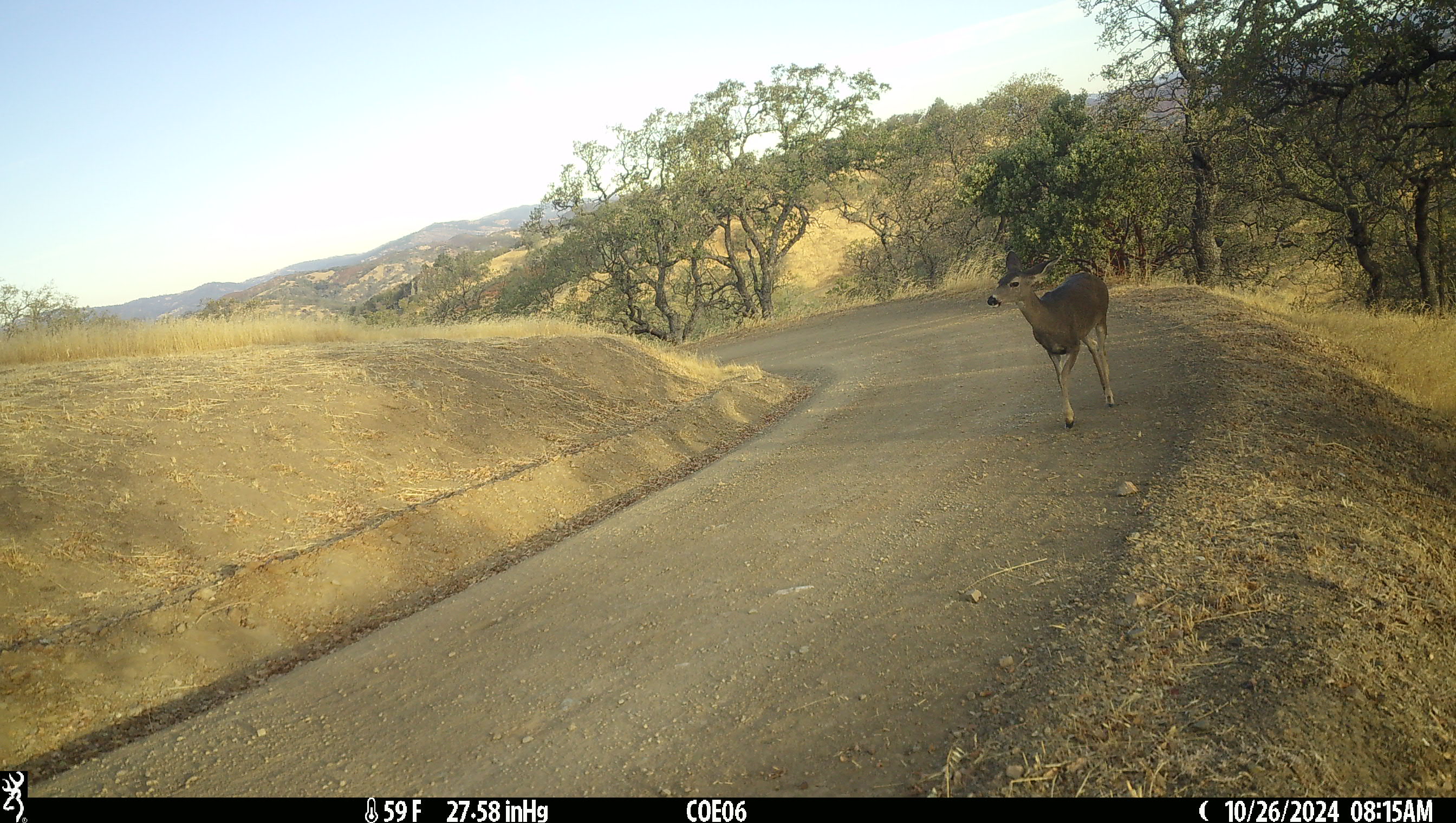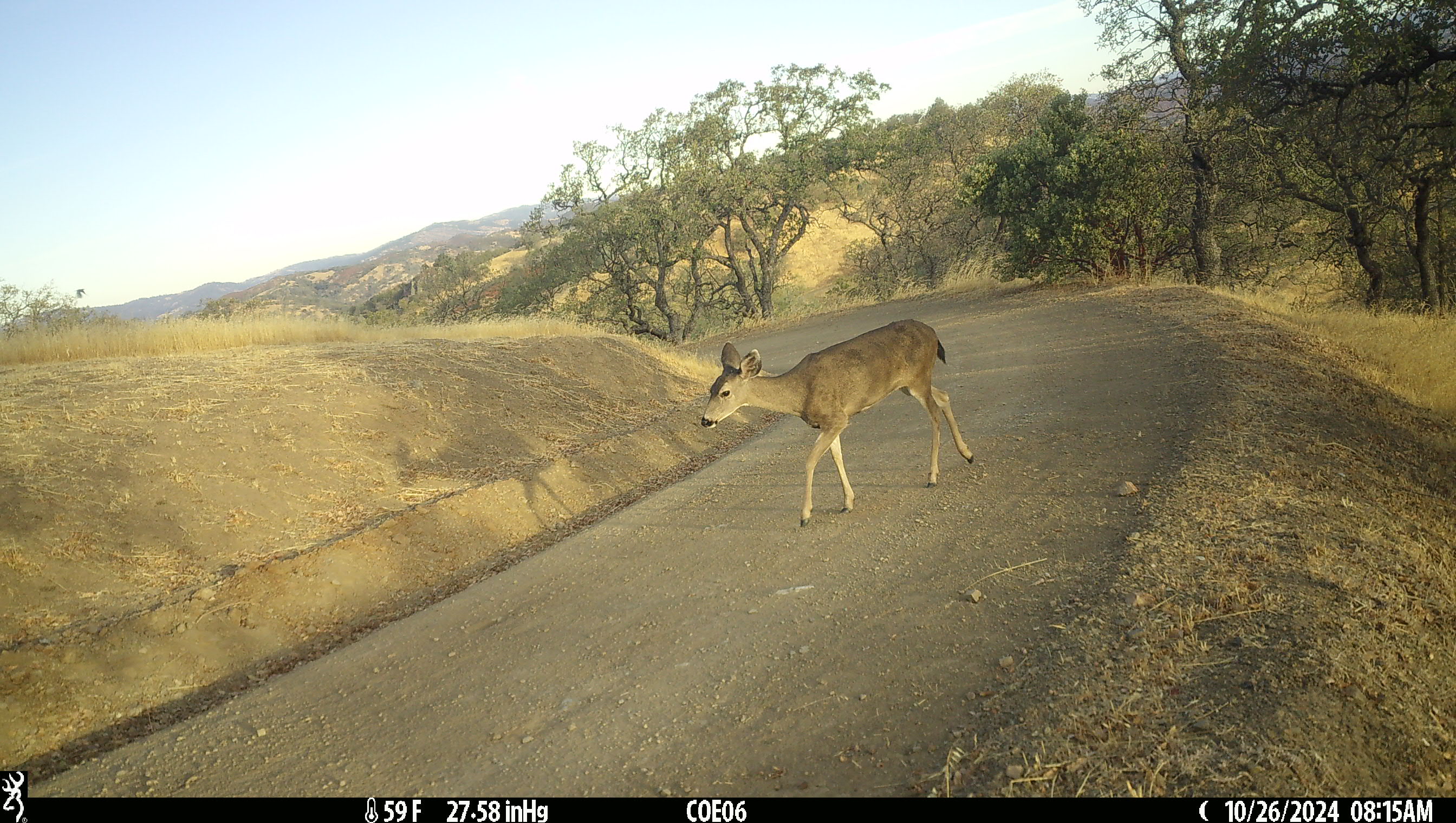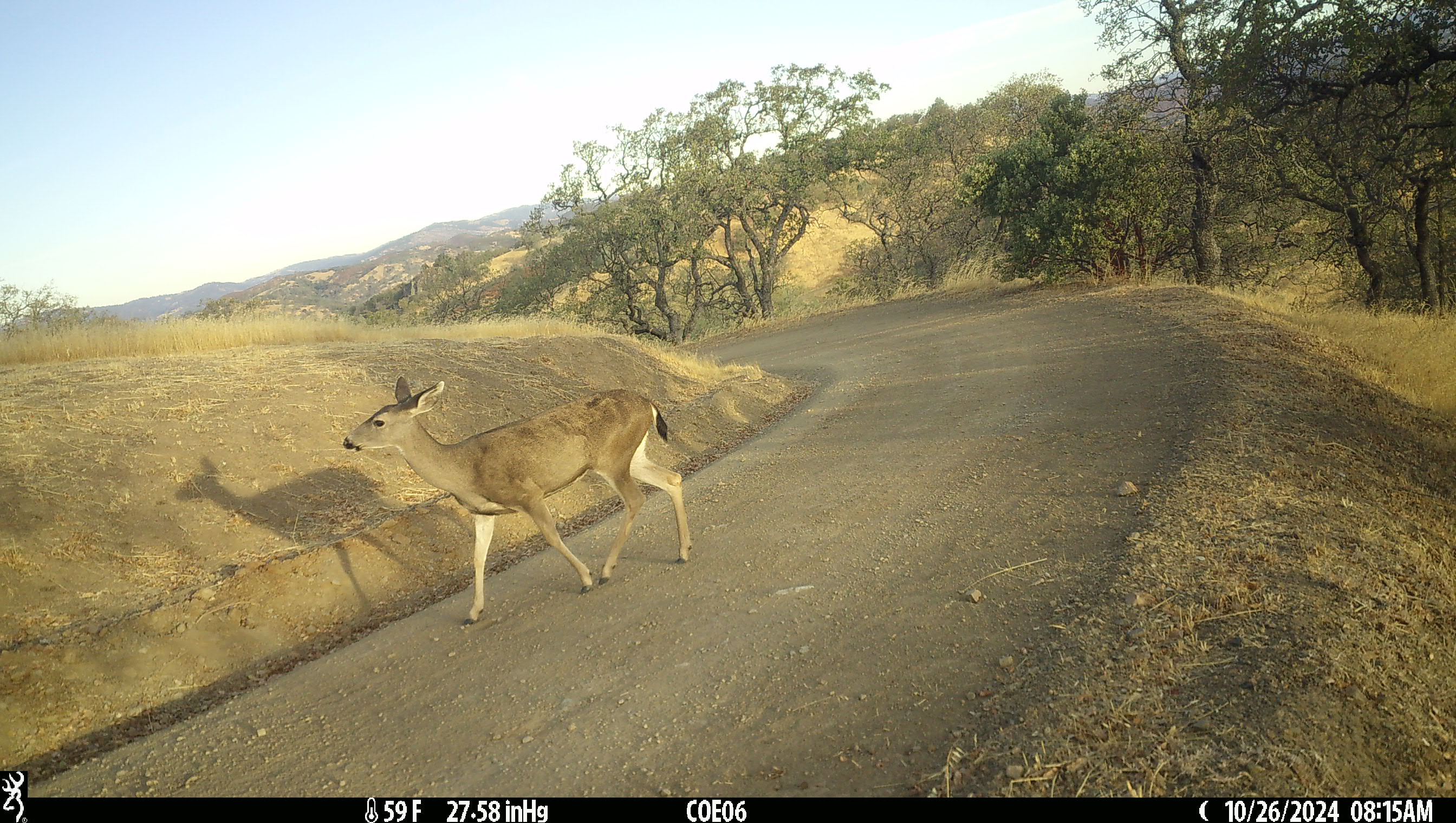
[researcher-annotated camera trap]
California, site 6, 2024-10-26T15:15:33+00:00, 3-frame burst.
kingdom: Animalia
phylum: Chordata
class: Mammalia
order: Artiodactyla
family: Cervidae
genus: Odocoileus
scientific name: Odocoileus hemionus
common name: mule deer